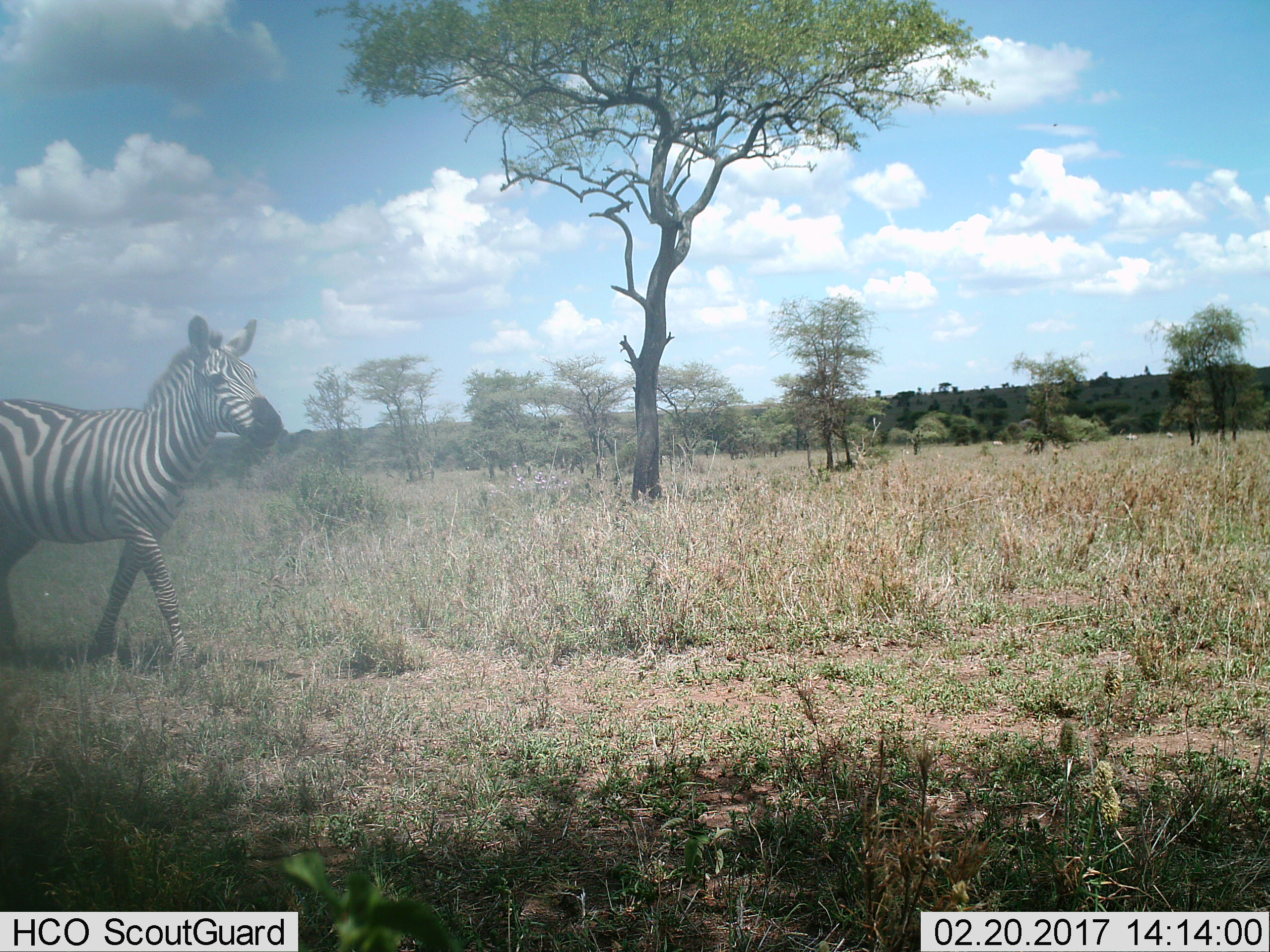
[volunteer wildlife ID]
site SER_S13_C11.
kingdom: Animalia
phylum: Chordata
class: Mammalia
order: Perissodactyla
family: Equidae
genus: Equus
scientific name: Equus quagga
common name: plains zebra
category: zebraplains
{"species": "zebraplains (plains zebra) (Equus quagga)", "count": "1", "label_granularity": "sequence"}